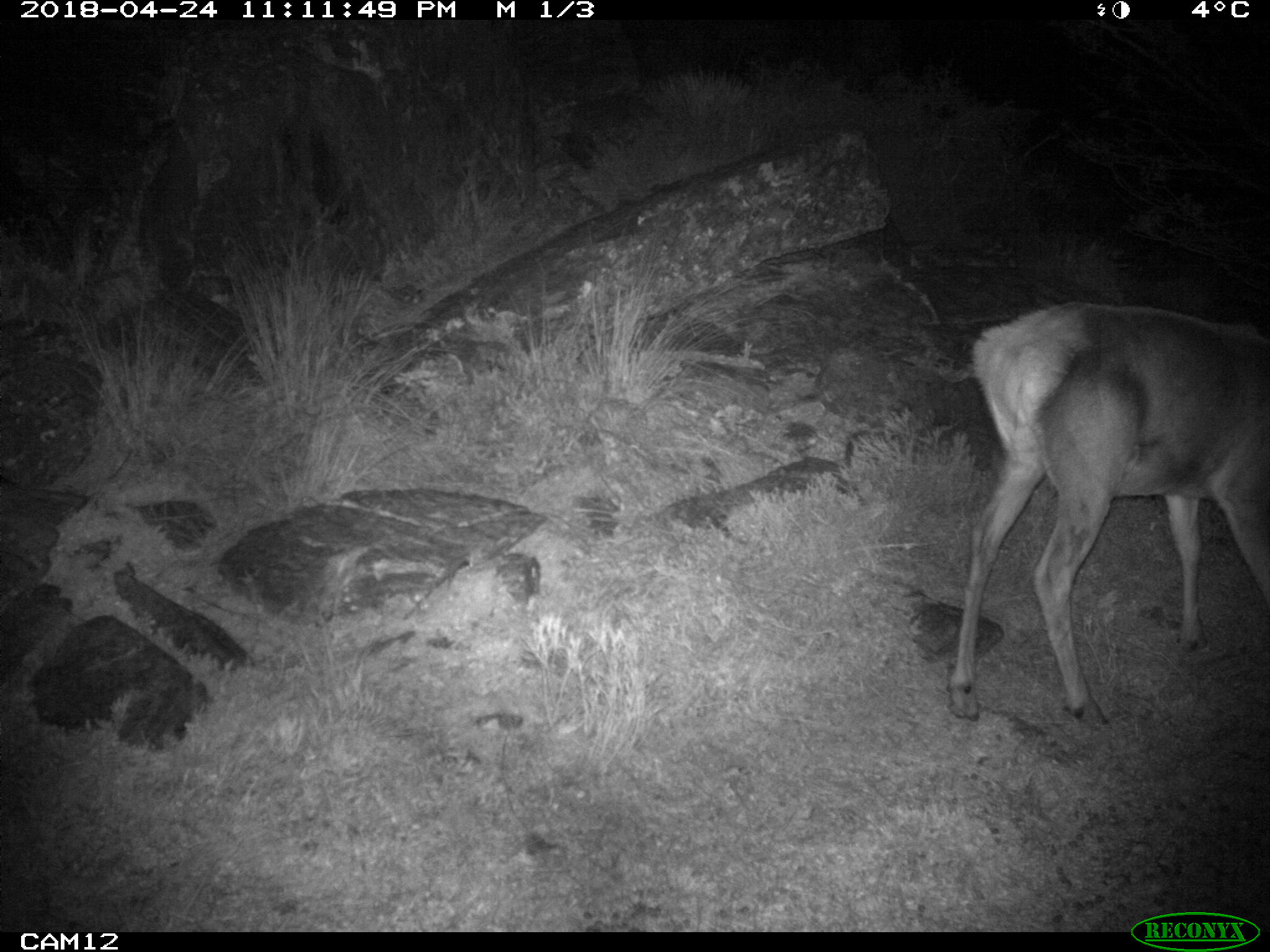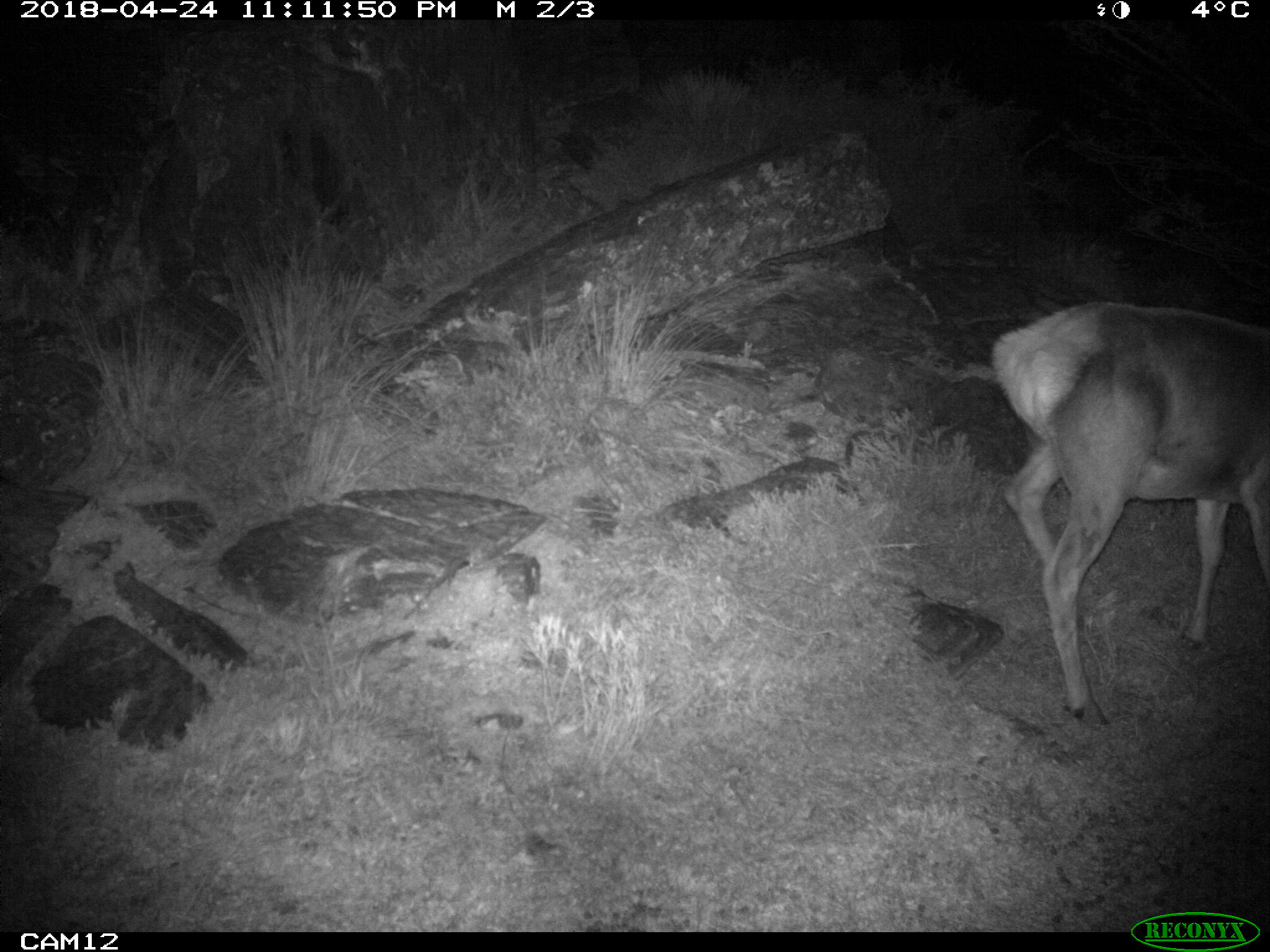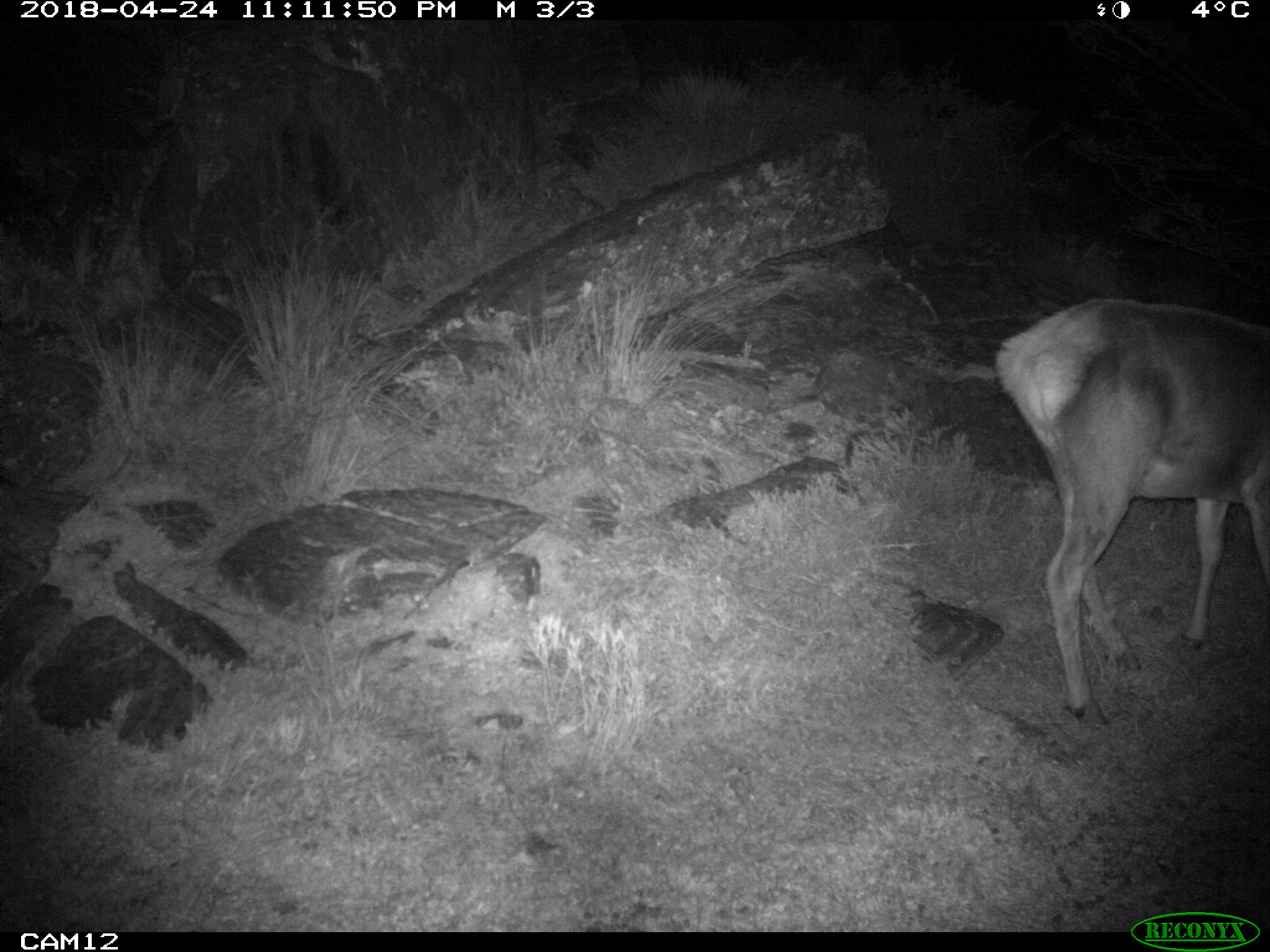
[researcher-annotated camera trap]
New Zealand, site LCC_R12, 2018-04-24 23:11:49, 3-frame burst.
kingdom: Animalia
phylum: Chordata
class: Mammalia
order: Artiodactyla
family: Cervidae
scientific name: Cervidae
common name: deer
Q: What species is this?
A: Deer (Cervidae).